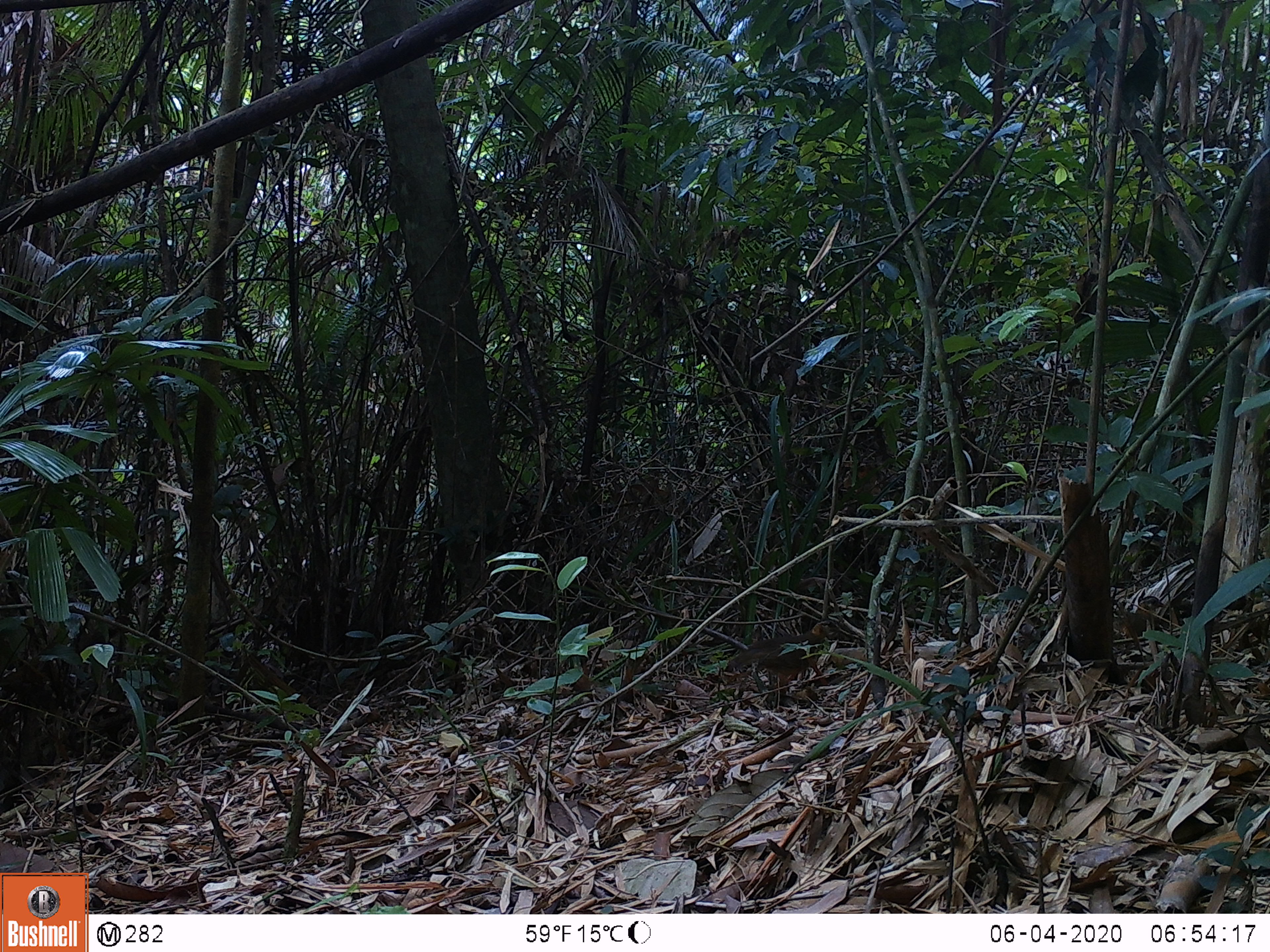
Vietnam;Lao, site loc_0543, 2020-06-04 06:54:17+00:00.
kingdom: Animalia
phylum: Chordata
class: Aves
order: Galliformes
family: Phasianidae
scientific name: Phasianidae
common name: partridge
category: unidentified partridge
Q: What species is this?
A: Unidentified partridge (partridge) (Phasianidae).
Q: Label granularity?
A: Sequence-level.